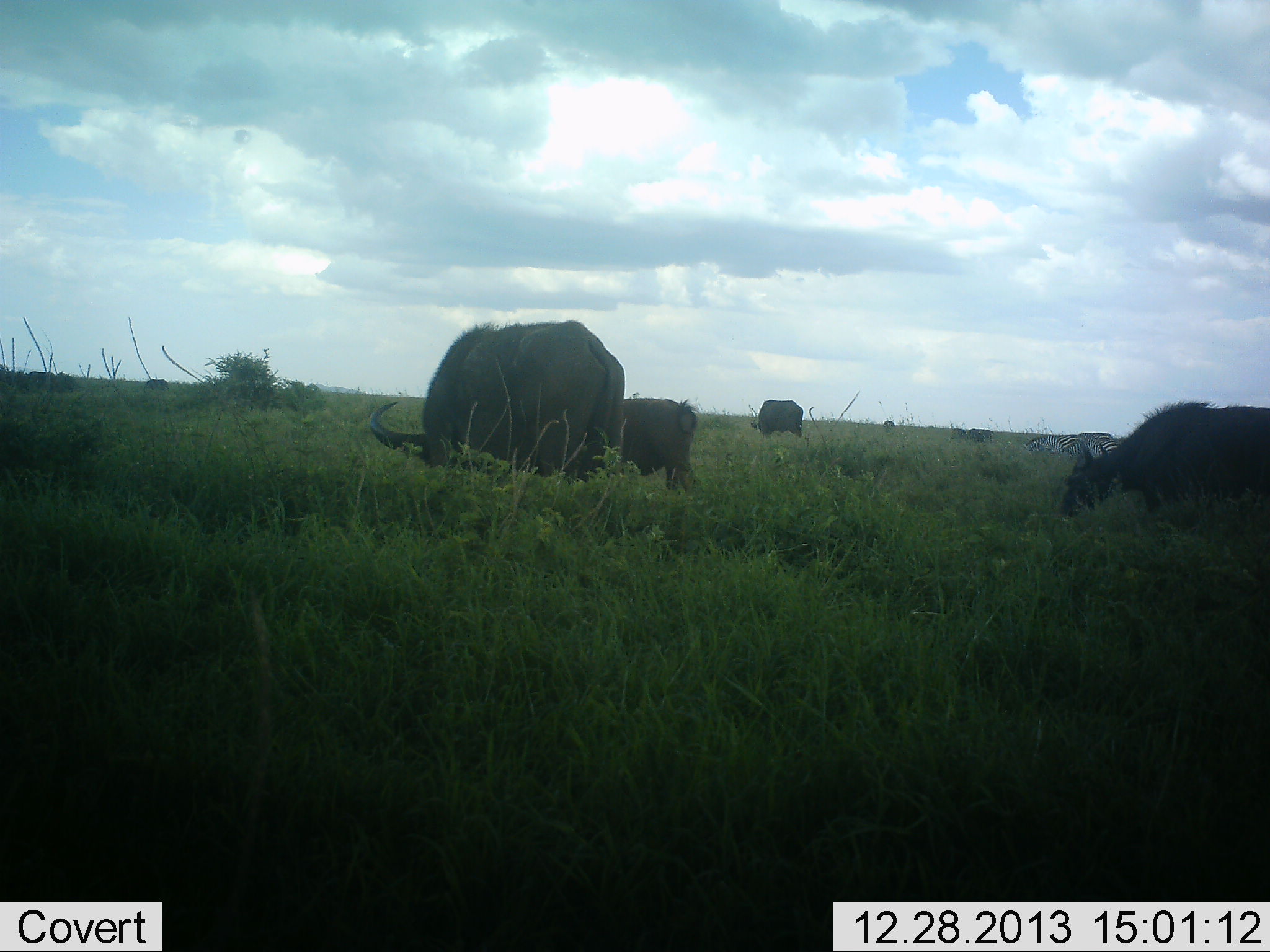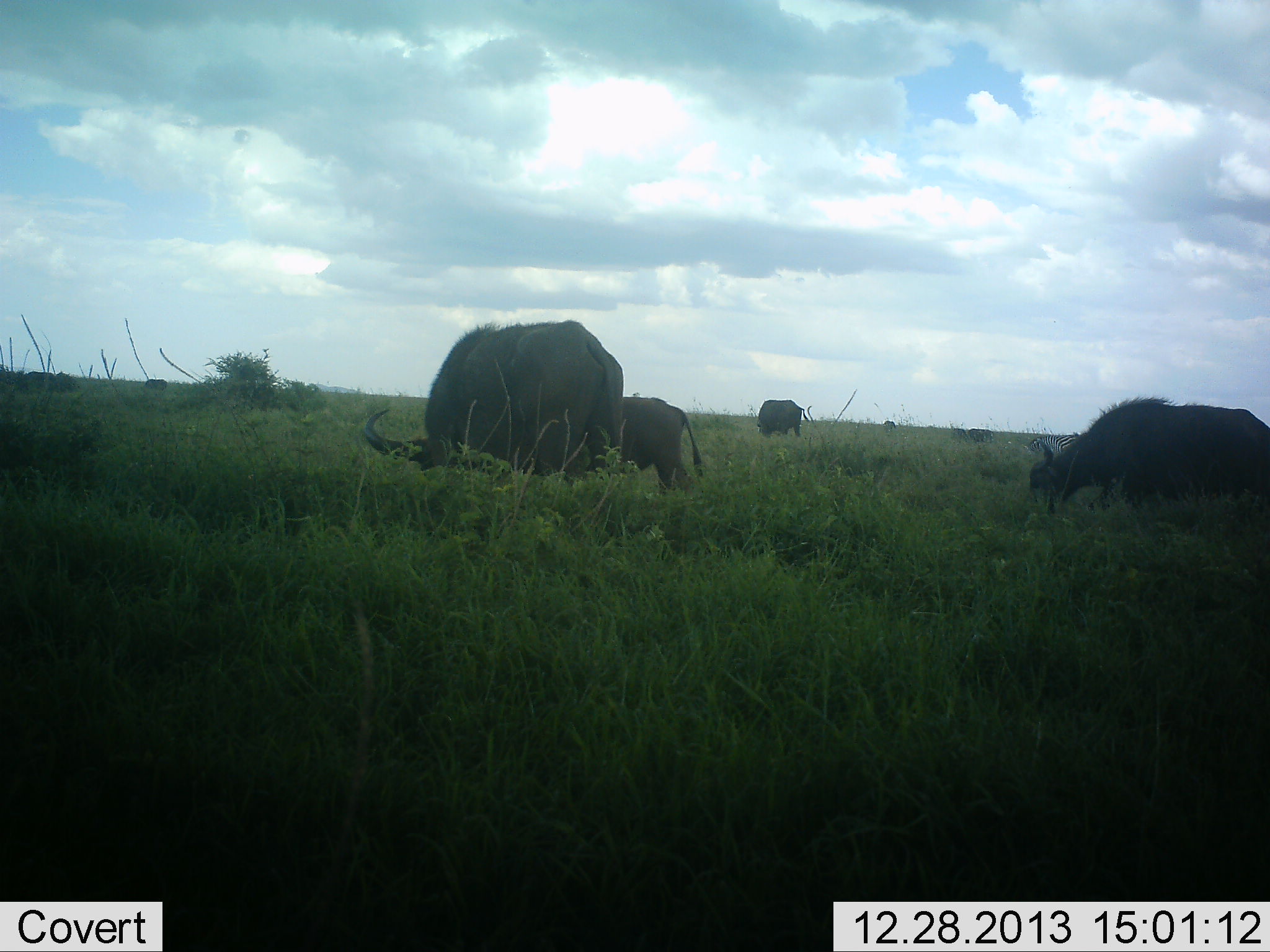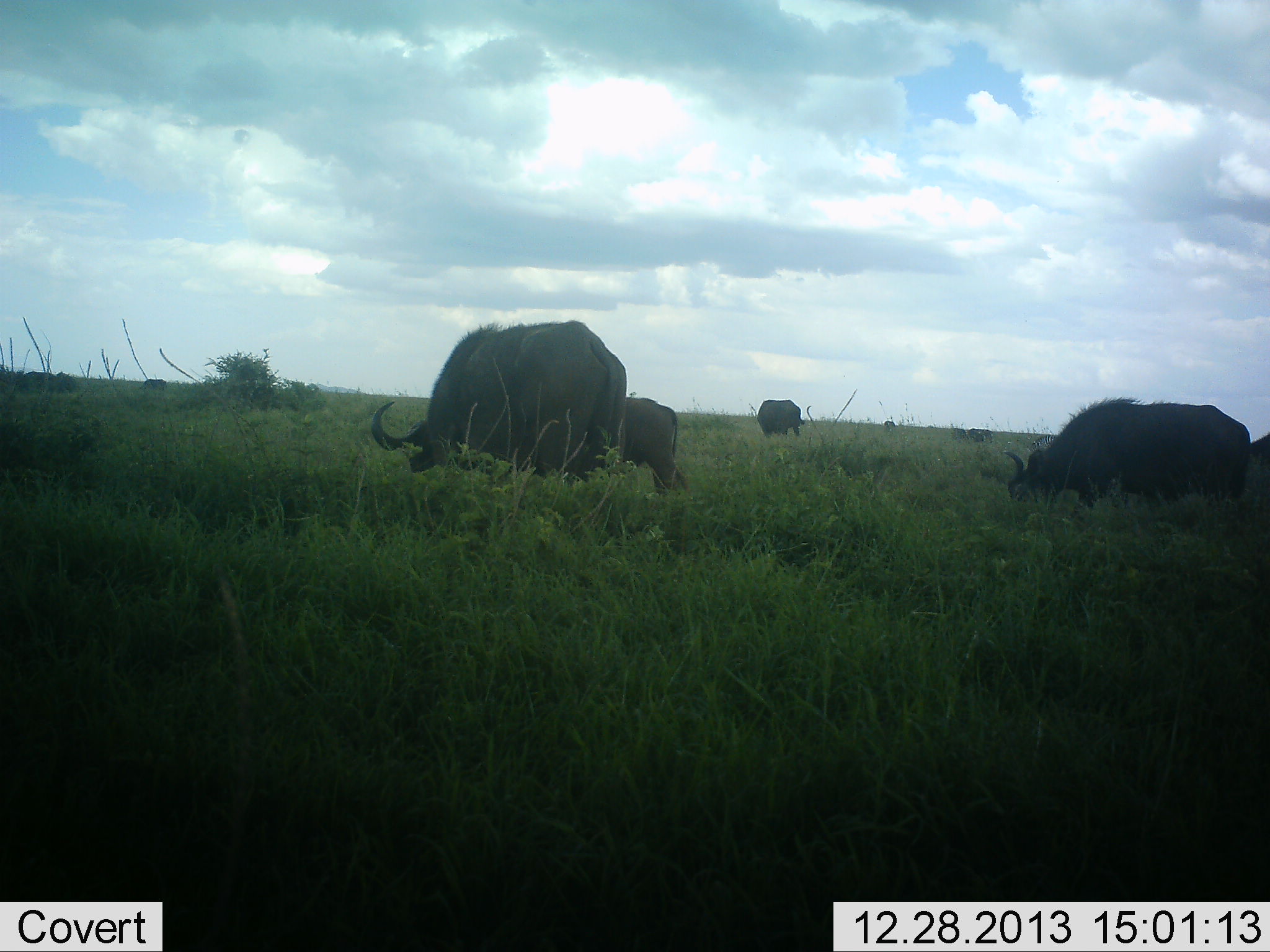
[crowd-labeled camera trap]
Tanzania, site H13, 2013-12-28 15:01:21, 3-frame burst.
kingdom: Animalia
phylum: Chordata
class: Mammalia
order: Artiodactyla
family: Bovidae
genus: Syncerus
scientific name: Syncerus caffer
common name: cape buffalo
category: buffalo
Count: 5.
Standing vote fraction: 18%.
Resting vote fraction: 0%.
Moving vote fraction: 27%.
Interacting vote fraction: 0%.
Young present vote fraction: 18%.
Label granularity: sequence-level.